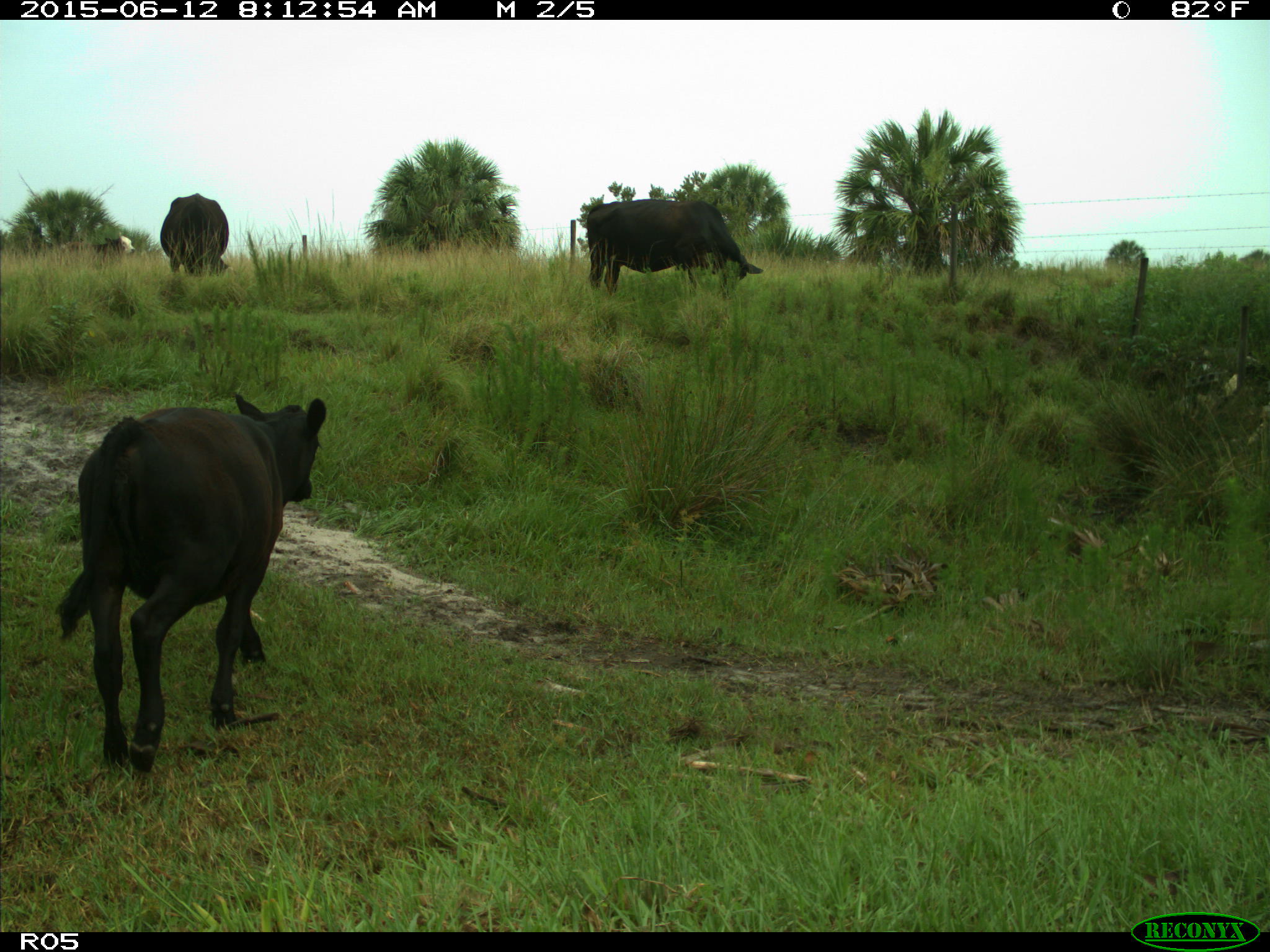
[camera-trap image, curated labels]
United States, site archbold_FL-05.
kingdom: Animalia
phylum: Chordata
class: Mammalia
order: Artiodactyla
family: Bovidae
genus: Bos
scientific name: Bos taurus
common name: domestic cow